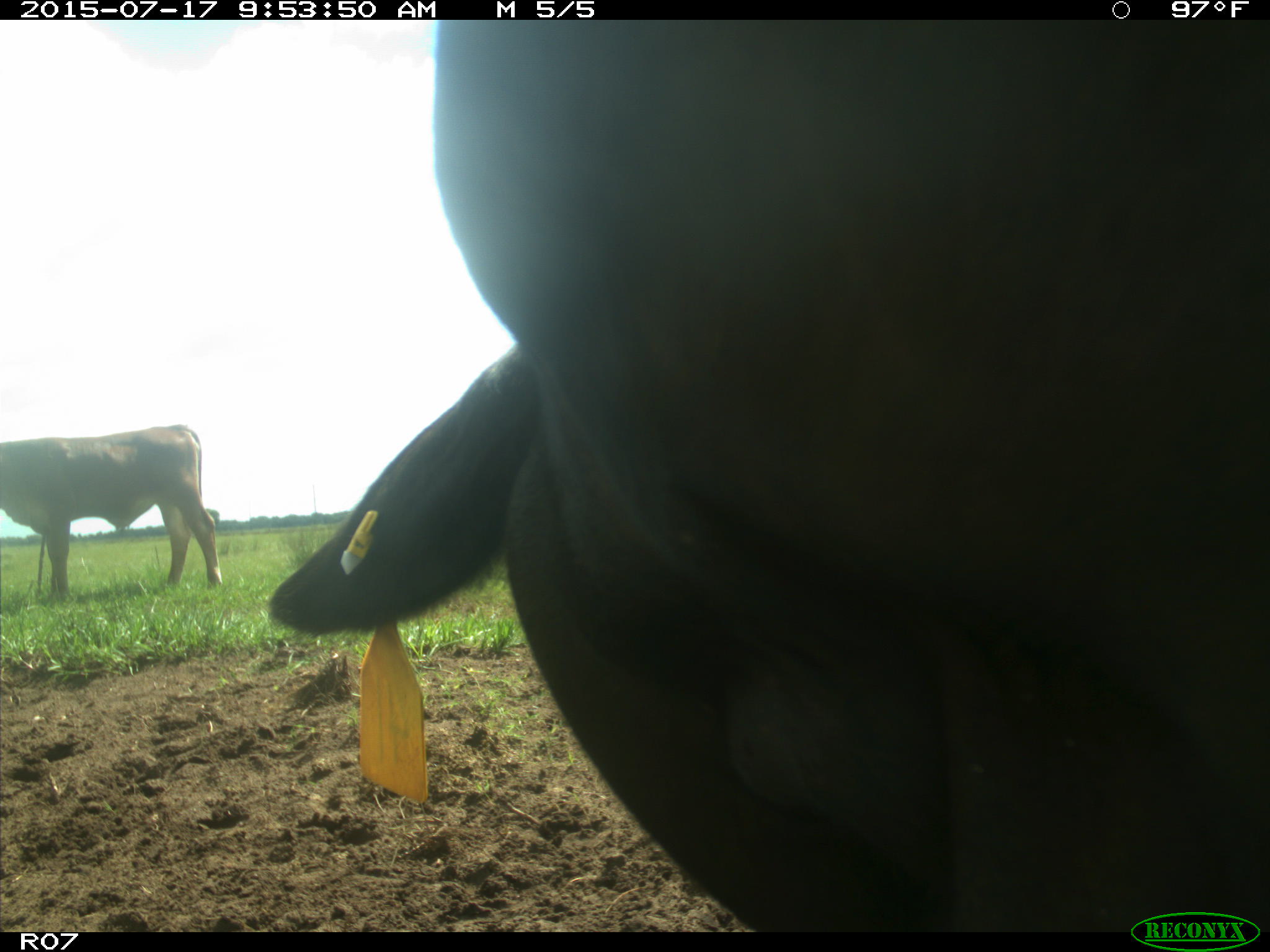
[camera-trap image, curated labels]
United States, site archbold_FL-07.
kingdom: Animalia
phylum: Chordata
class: Mammalia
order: Artiodactyla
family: Bovidae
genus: Bos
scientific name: Bos taurus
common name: domestic cow